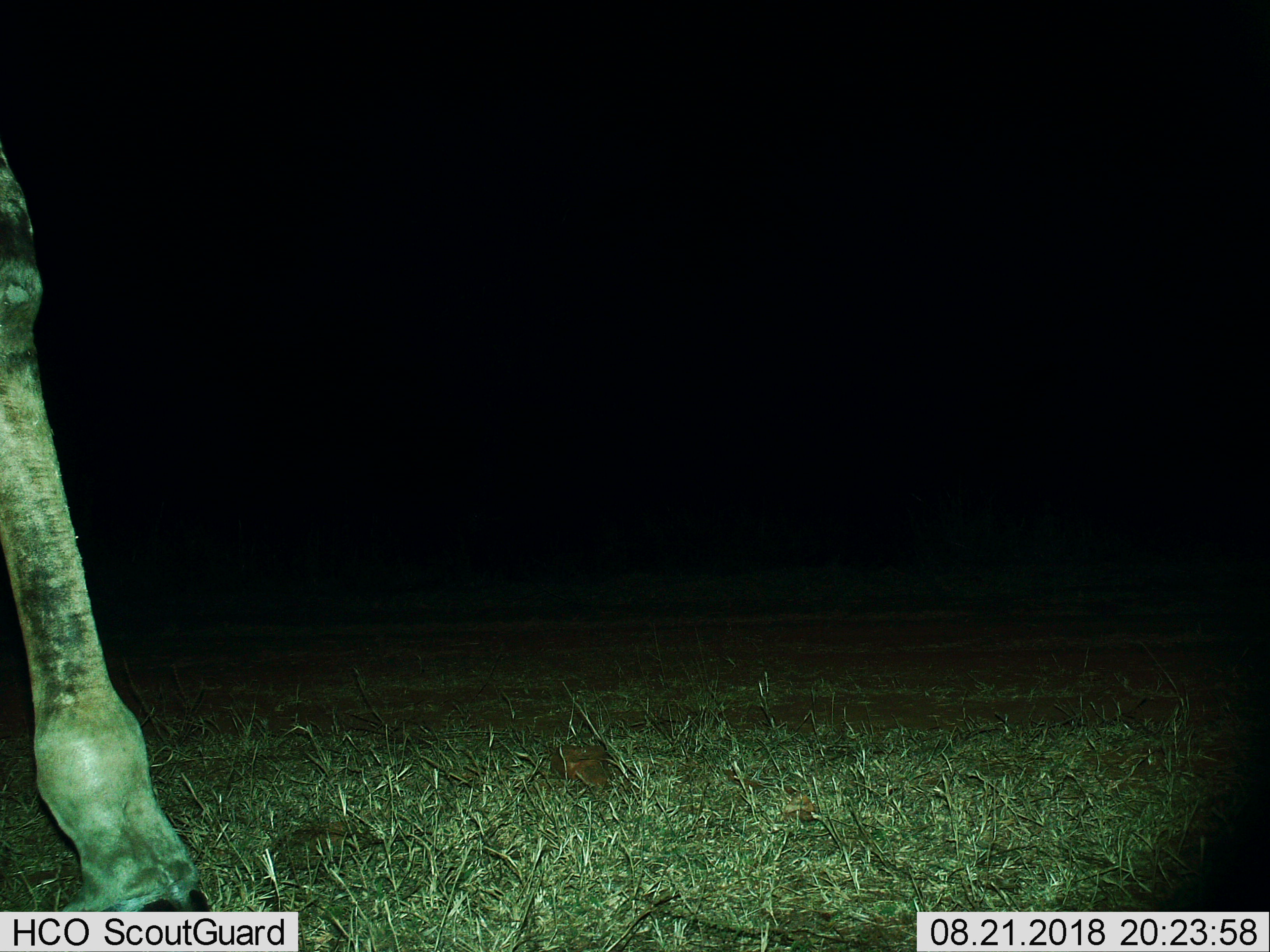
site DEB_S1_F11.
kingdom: Animalia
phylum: Chordata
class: Mammalia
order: Artiodactyla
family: Giraffidae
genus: Giraffa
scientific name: Giraffa camelopardalis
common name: giraffe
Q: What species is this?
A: Giraffe (Giraffa camelopardalis).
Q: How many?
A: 1.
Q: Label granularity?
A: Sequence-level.